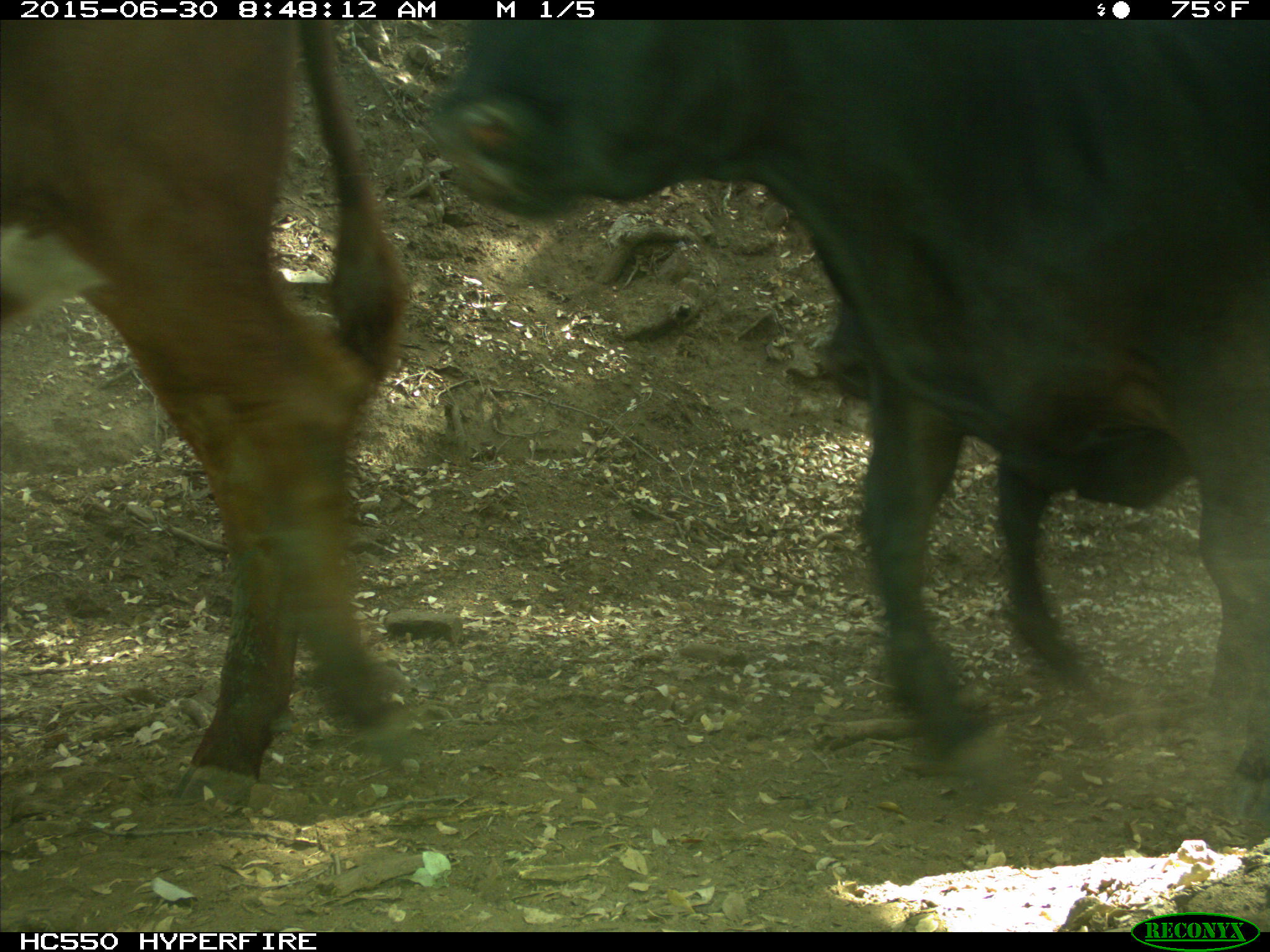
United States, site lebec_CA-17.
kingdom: Animalia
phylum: Chordata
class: Mammalia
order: Artiodactyla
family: Bovidae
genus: Bos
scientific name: Bos taurus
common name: domestic cow